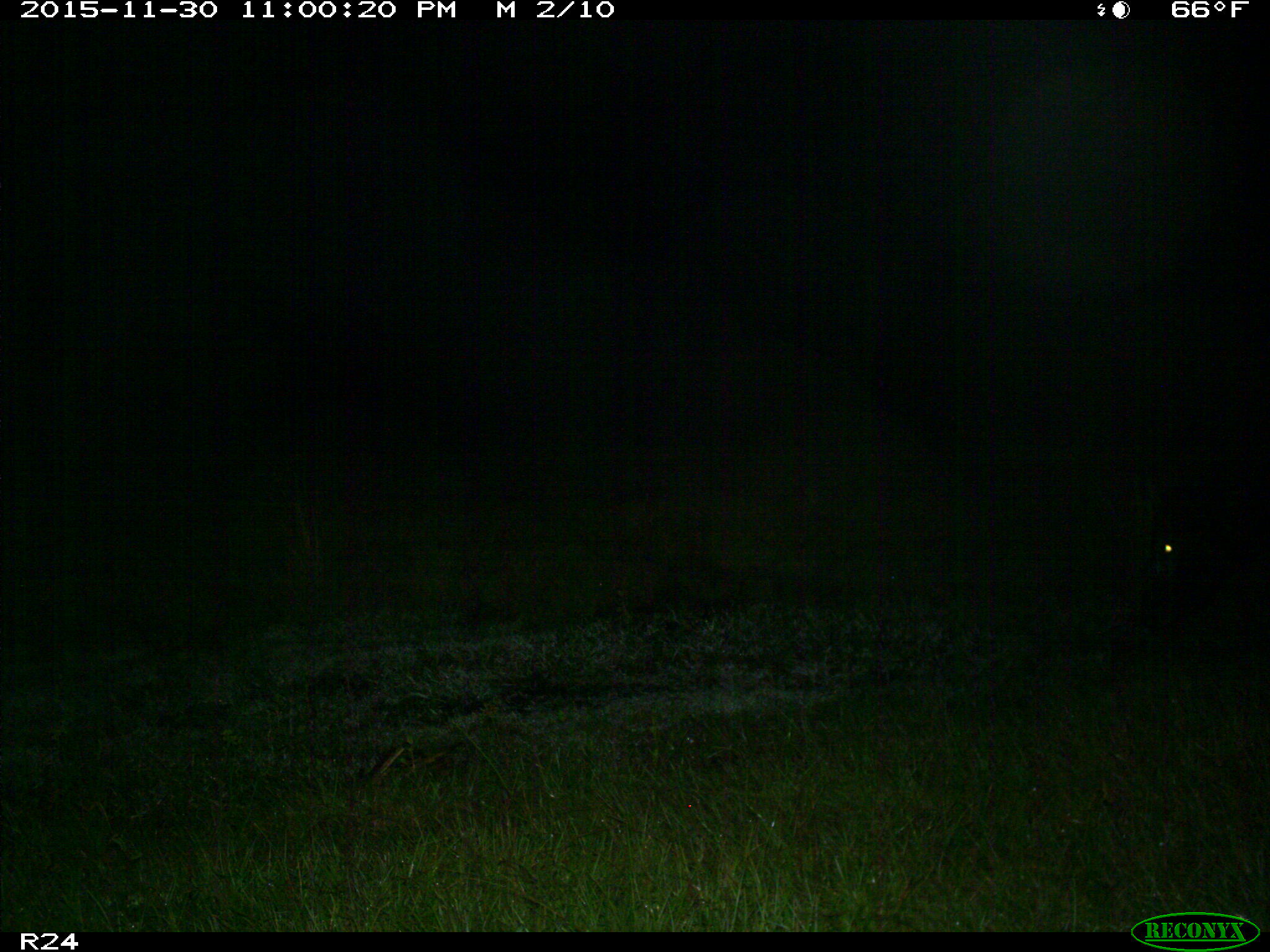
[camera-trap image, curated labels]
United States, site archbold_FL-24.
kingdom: Animalia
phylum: Chordata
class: Mammalia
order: Artiodactyla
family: Bovidae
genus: Bos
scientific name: Bos taurus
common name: domestic cow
Bos taurus (domestic cow).